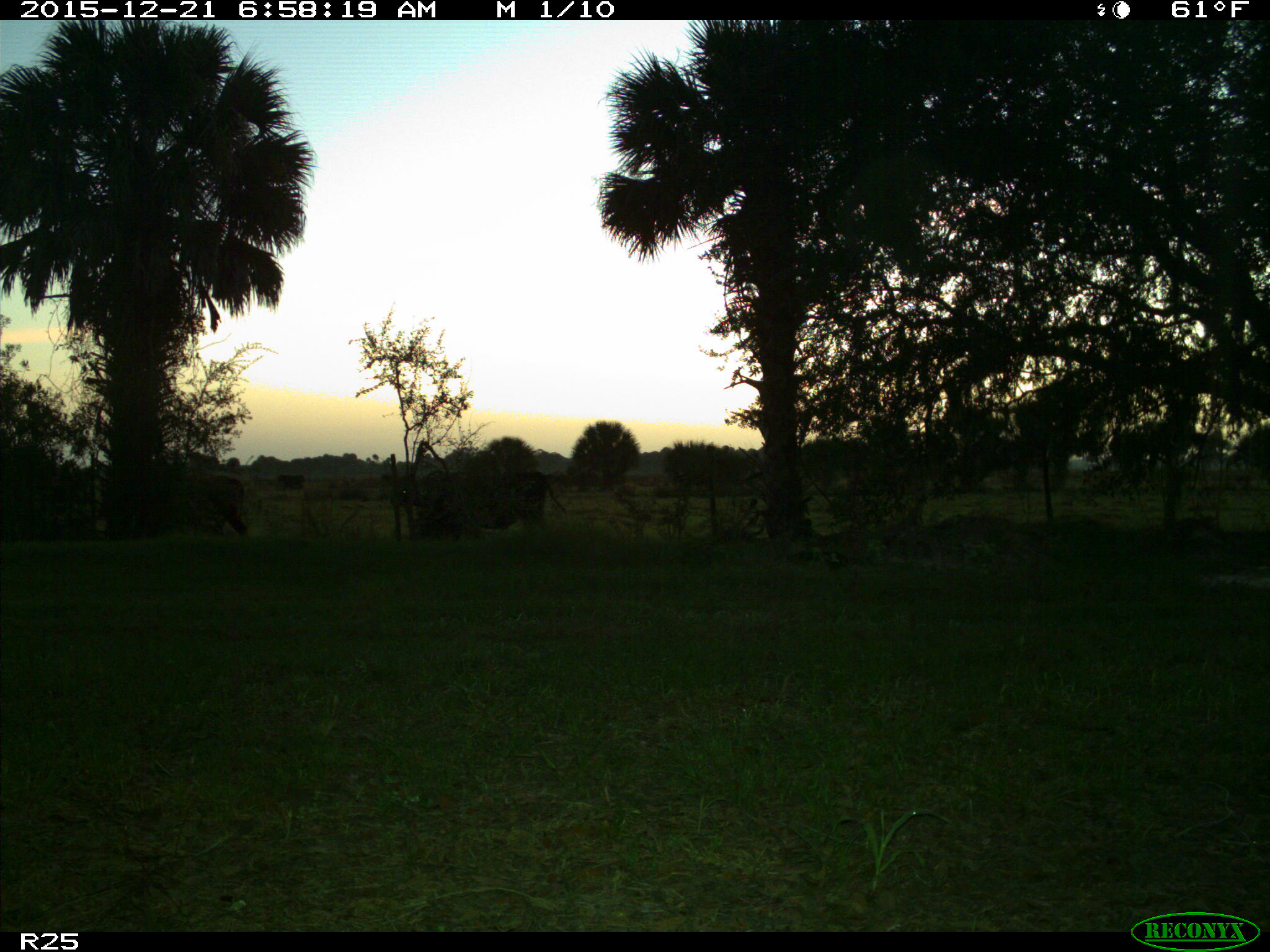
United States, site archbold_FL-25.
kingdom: Animalia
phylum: Chordata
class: Mammalia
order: Artiodactyla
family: Bovidae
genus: Bos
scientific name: Bos taurus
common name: domestic cow